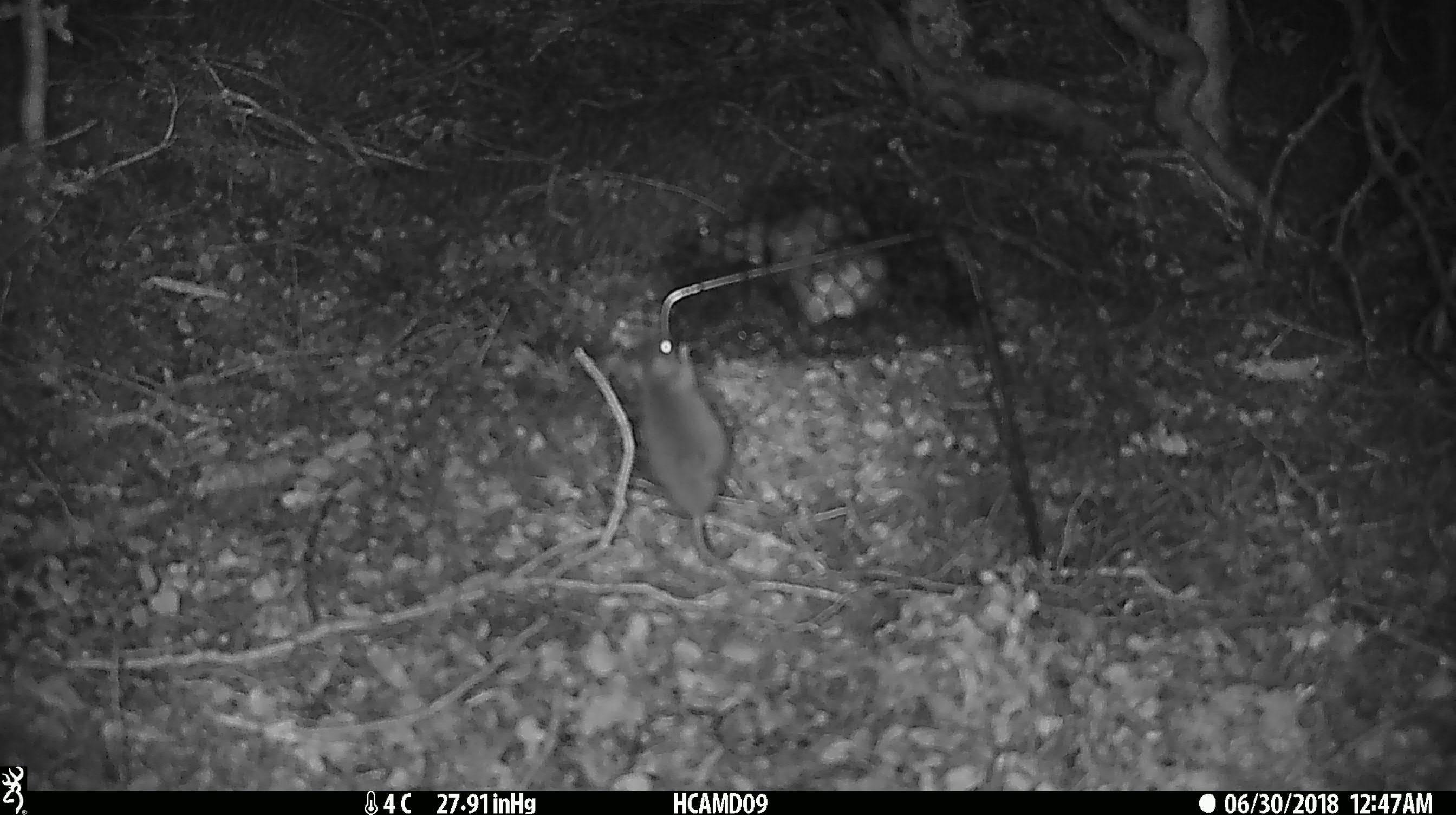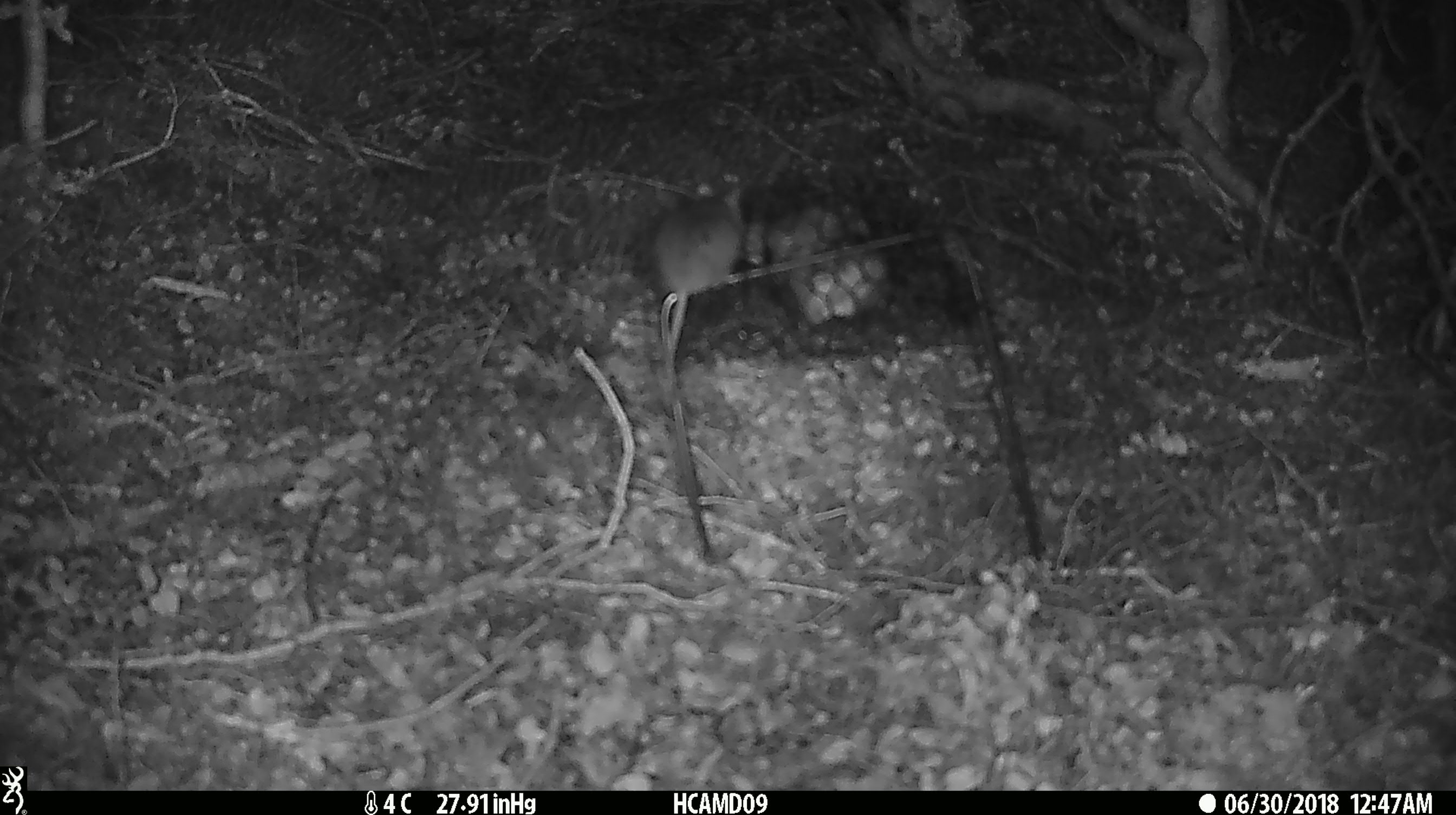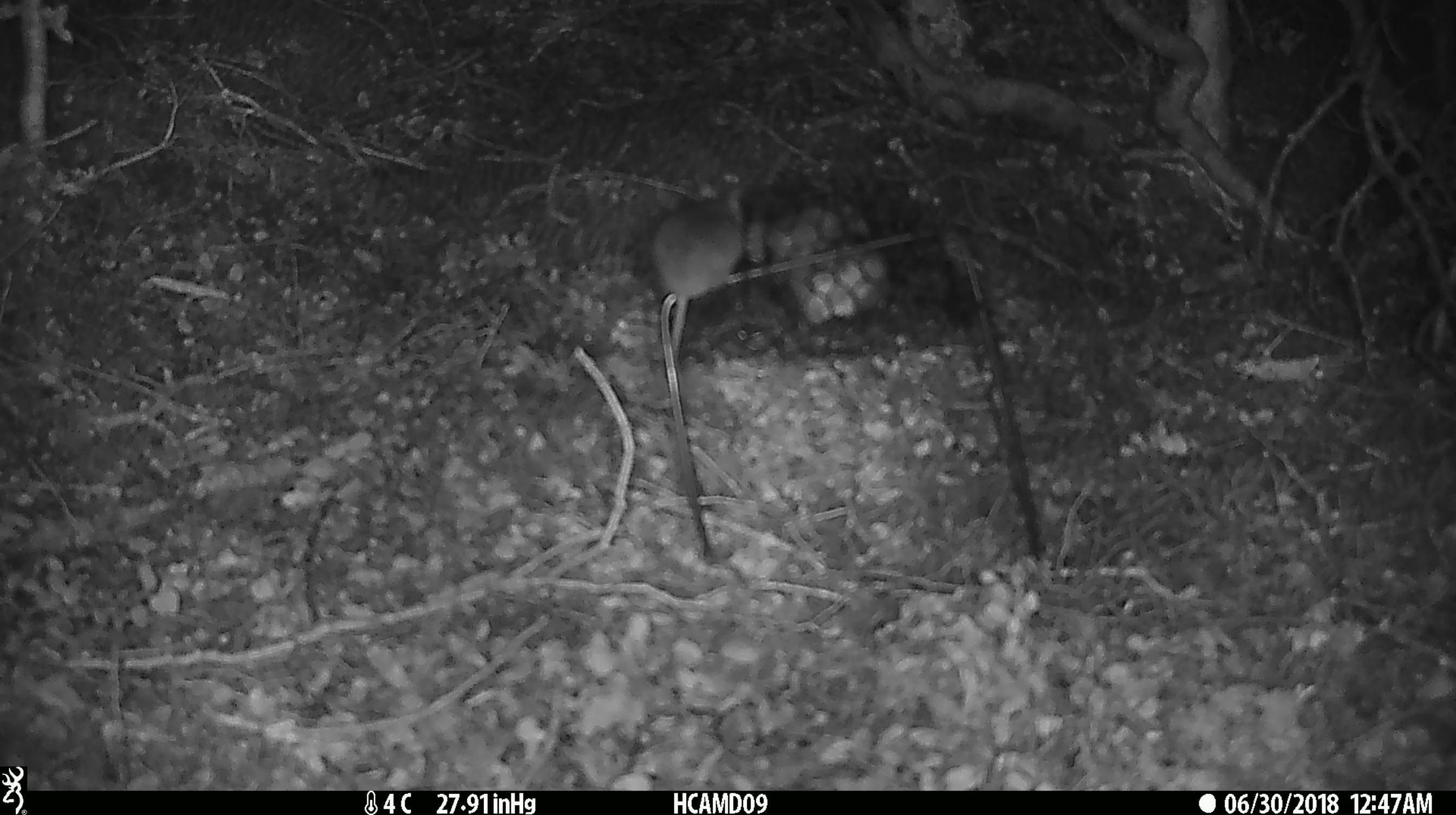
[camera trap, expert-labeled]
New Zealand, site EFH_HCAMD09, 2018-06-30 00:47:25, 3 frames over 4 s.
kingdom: Animalia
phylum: Chordata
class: Mammalia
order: Rodentia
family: Muridae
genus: Mus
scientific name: Mus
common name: mouse